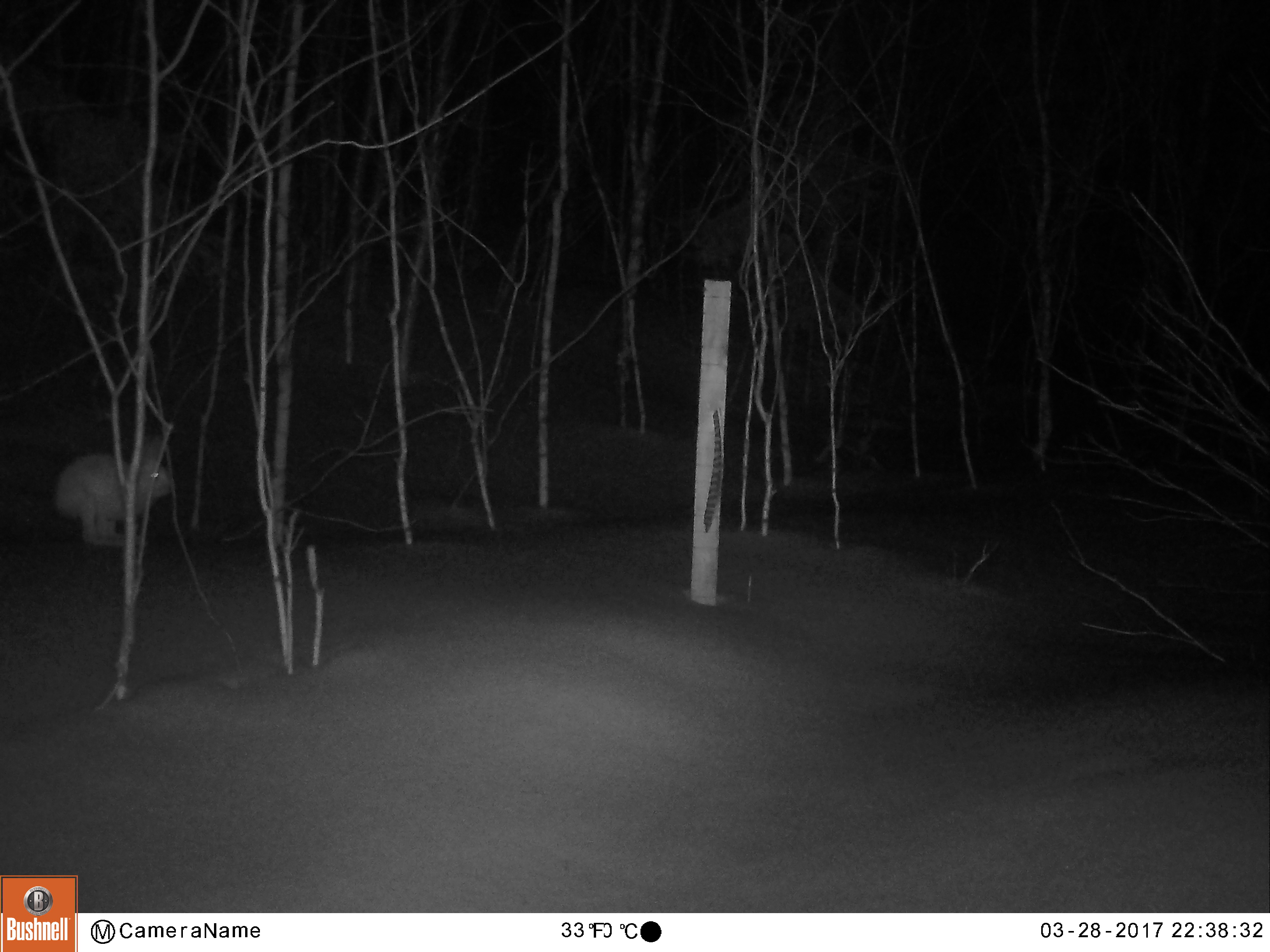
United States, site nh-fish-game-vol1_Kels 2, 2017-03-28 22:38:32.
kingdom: Animalia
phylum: Chordata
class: Mammalia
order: Lagomorpha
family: Leporidae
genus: Lepus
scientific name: Lepus americanus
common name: snowshoe hare